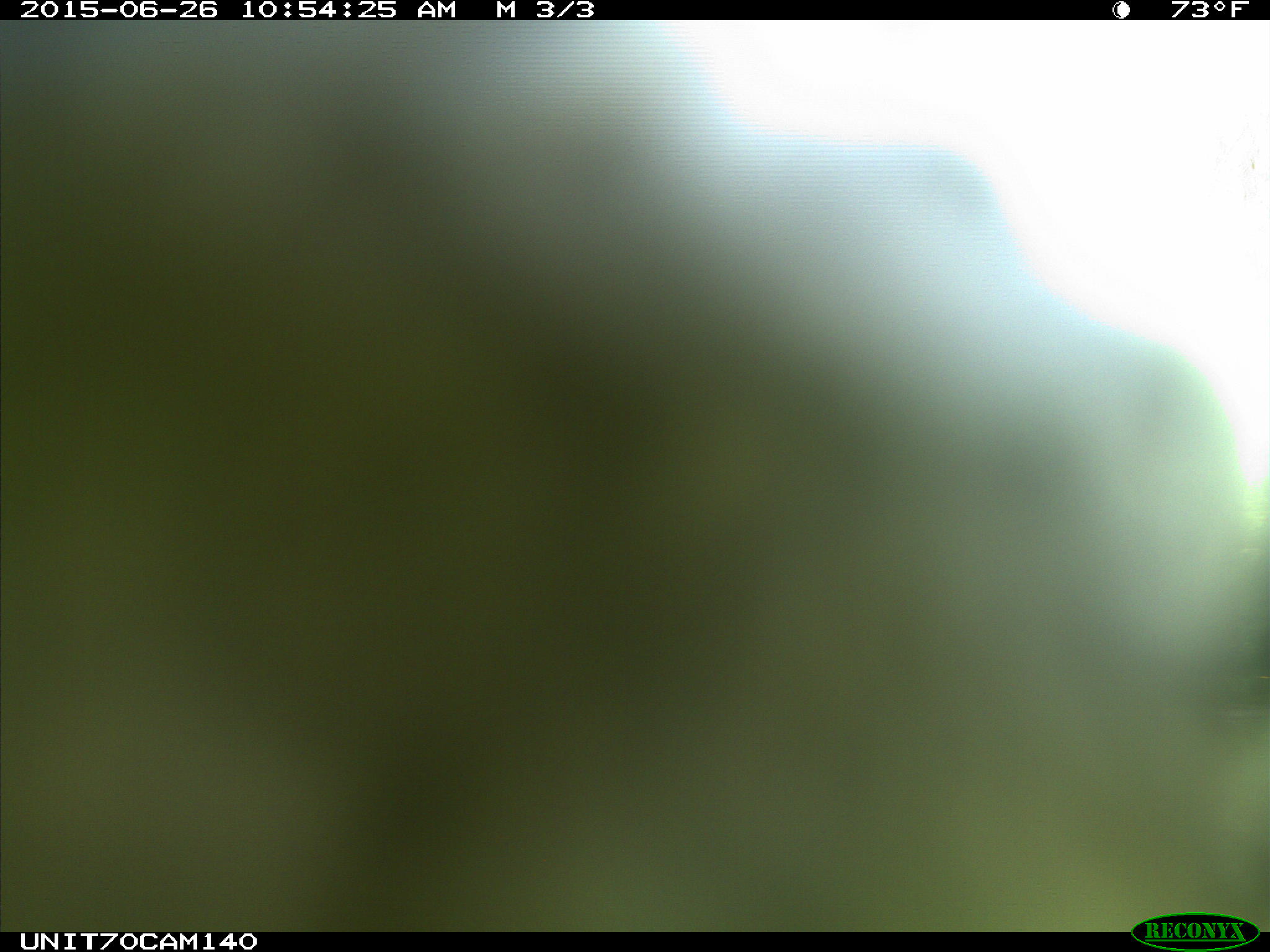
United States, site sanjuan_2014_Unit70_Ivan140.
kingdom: Animalia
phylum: Chordata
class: Aves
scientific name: Aves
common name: birds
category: unidentified bird